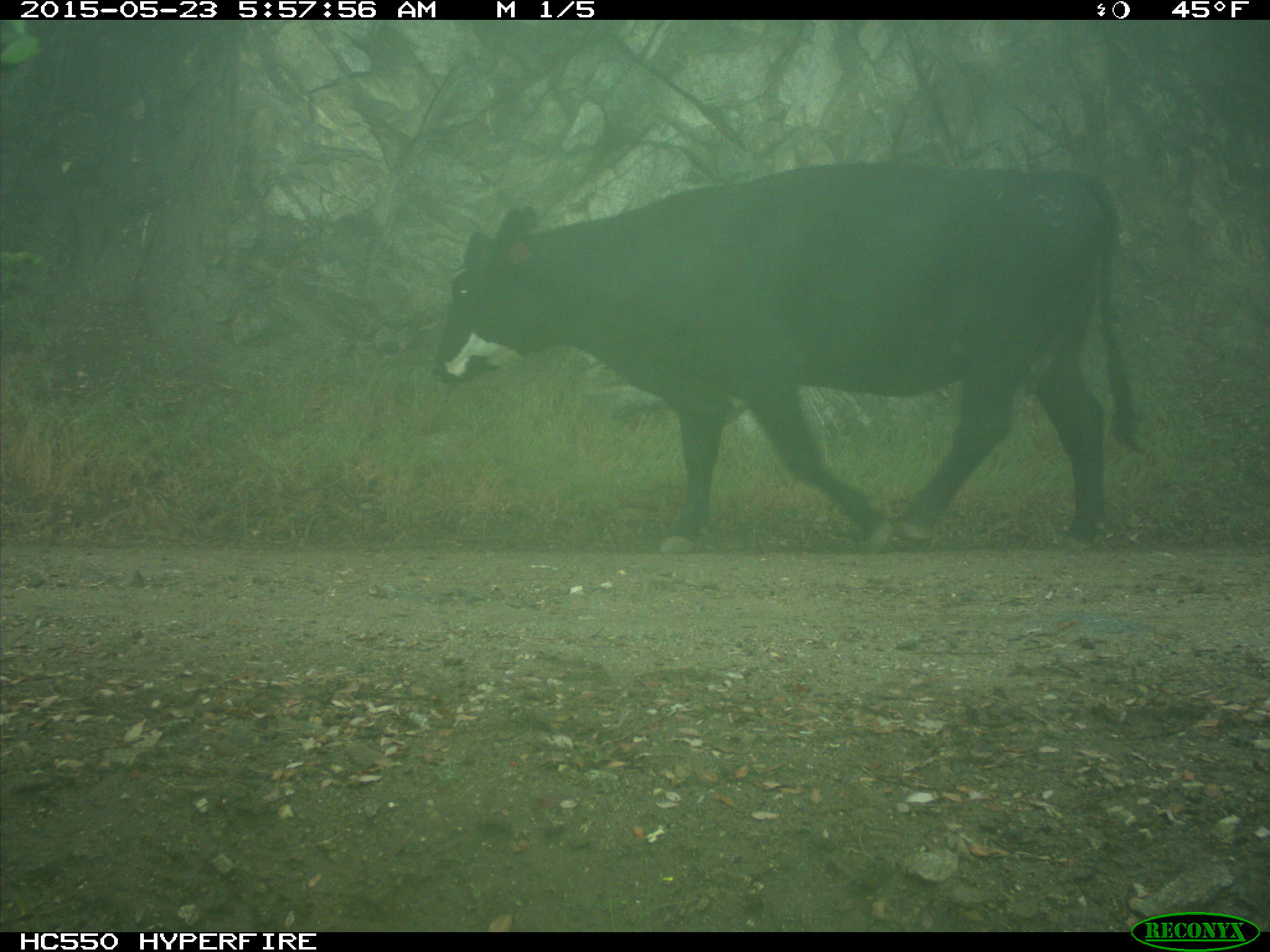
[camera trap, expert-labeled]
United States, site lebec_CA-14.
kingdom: Animalia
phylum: Chordata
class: Mammalia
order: Artiodactyla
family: Bovidae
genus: Bos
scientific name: Bos taurus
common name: domestic cow